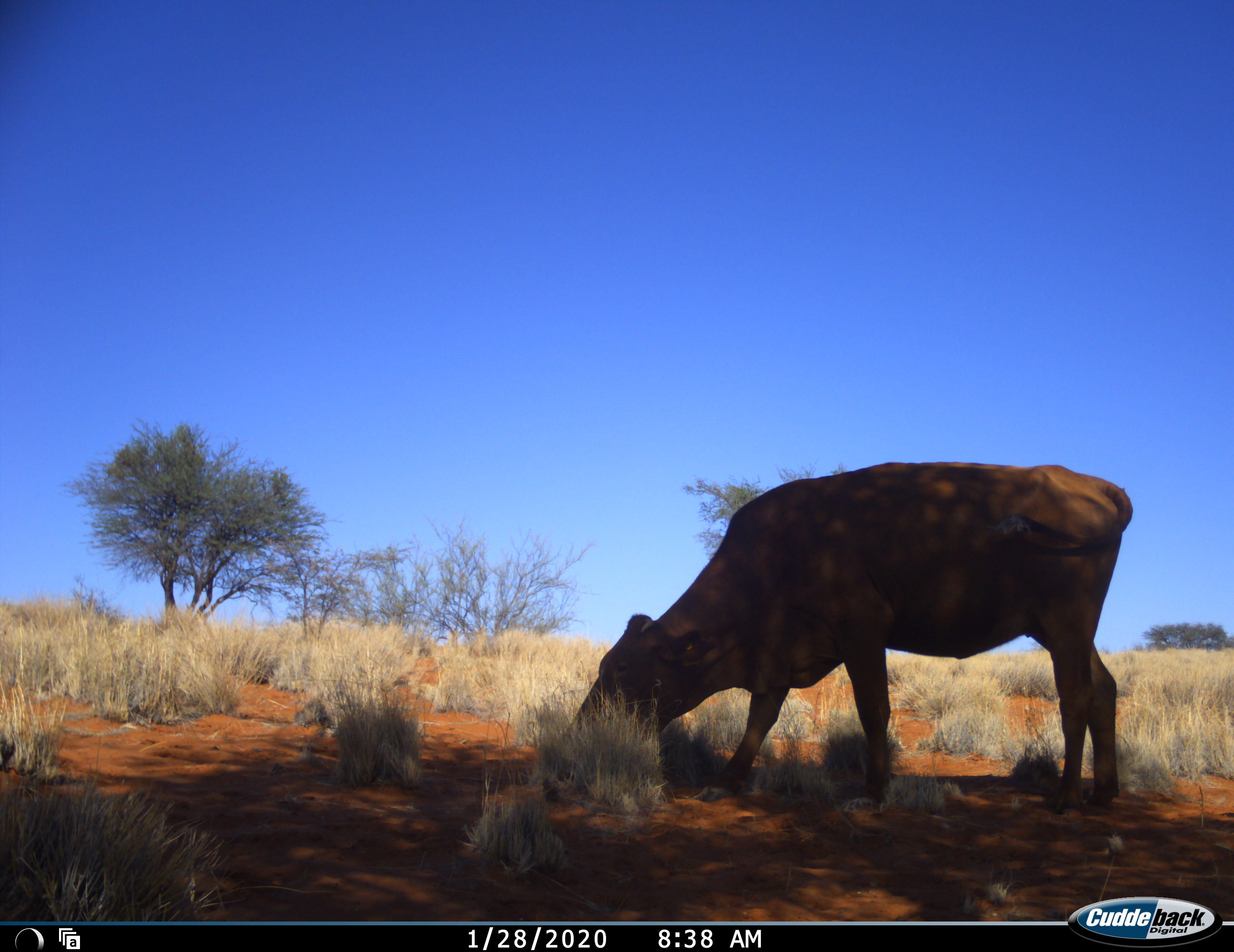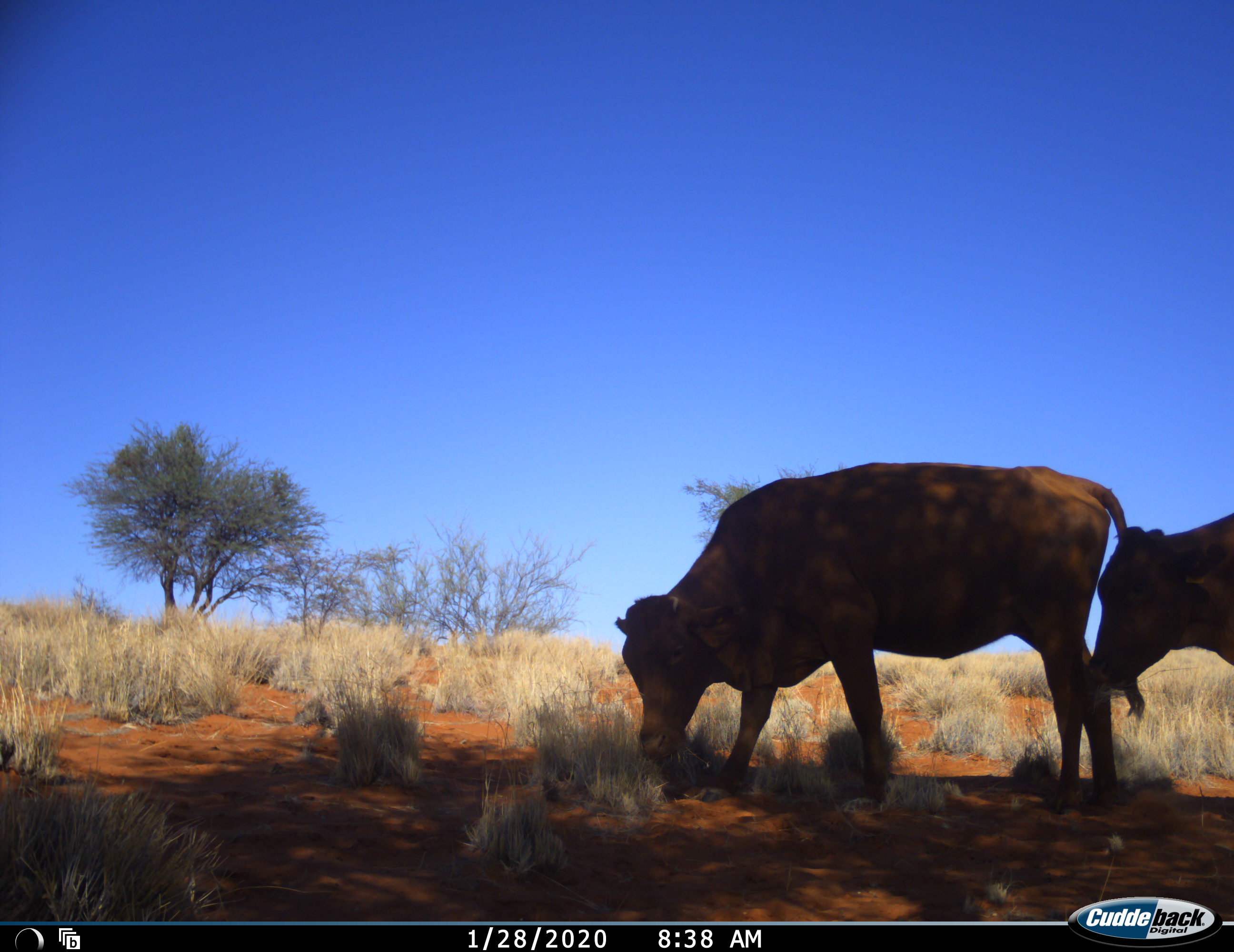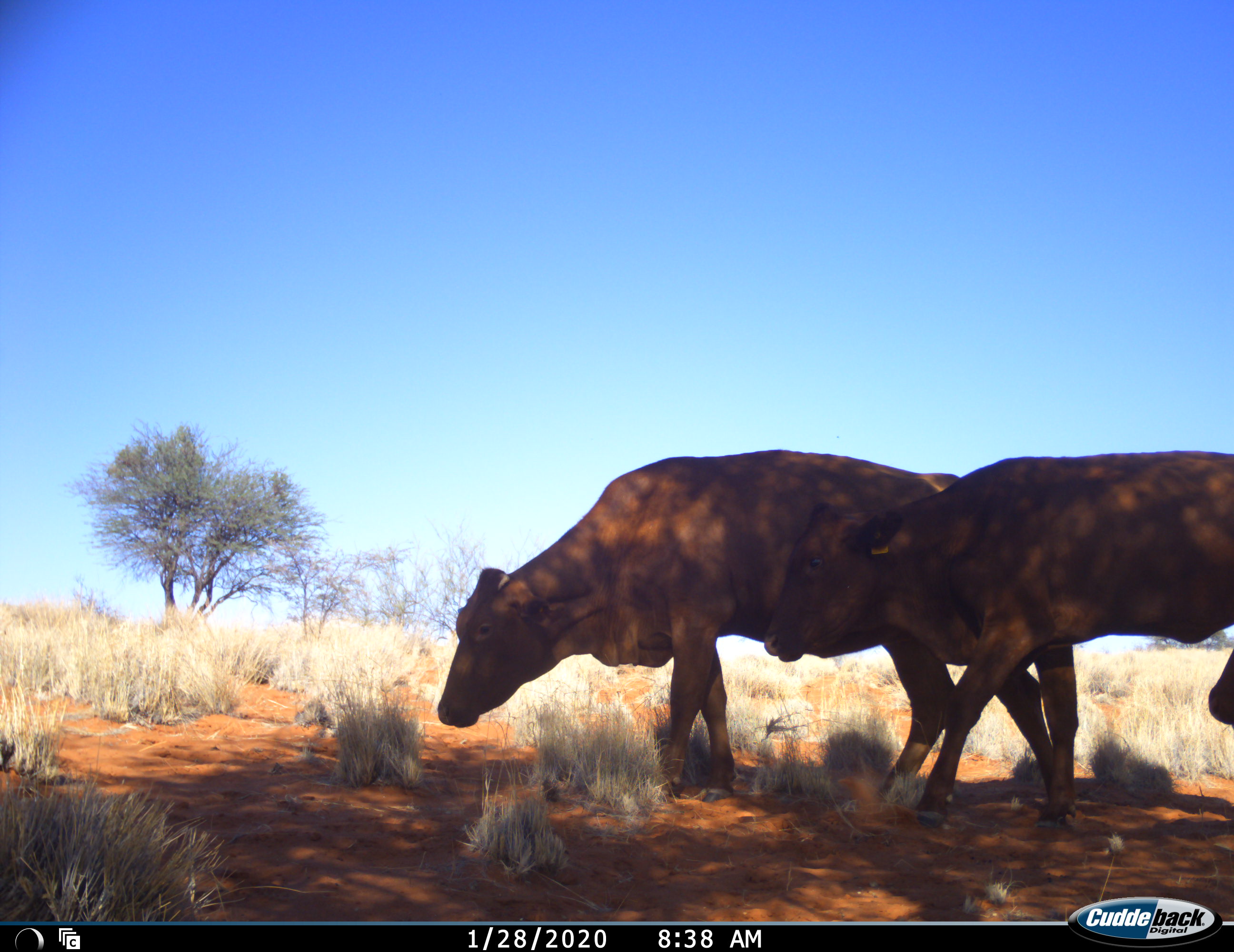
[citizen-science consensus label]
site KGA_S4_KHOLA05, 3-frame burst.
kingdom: Animalia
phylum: Chordata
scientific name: Vertebrata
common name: domestic animal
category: domesticanimal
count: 2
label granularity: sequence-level